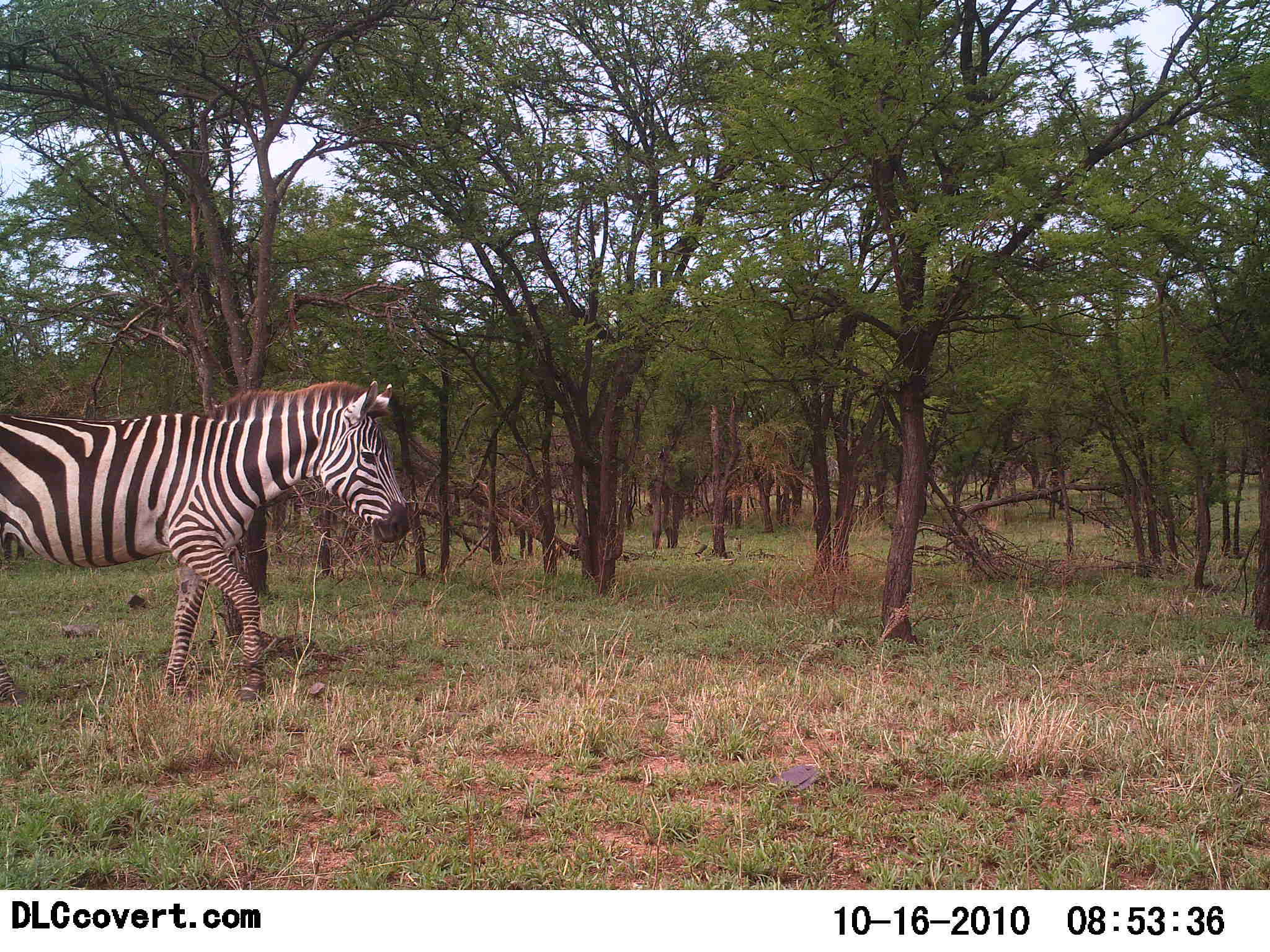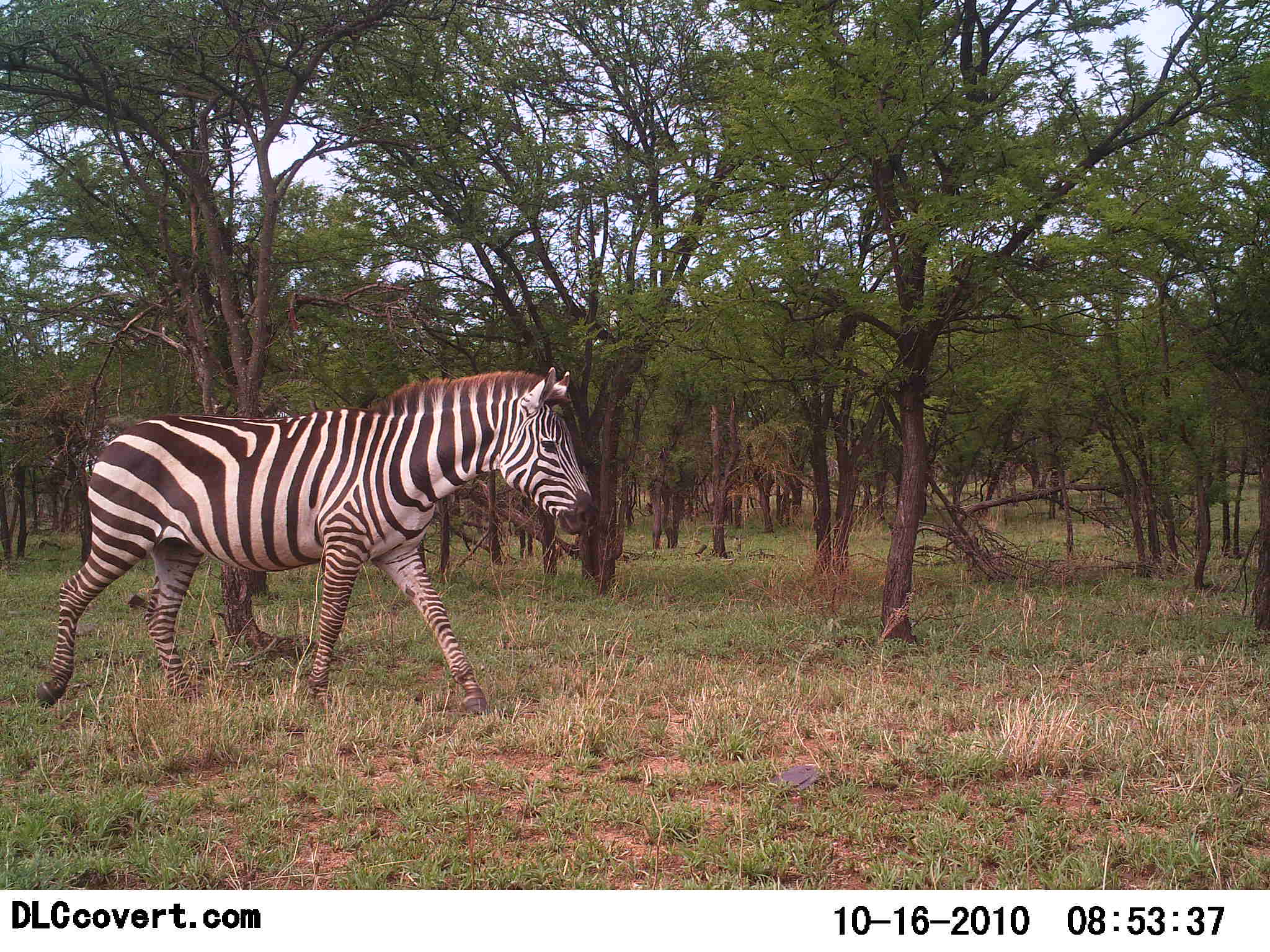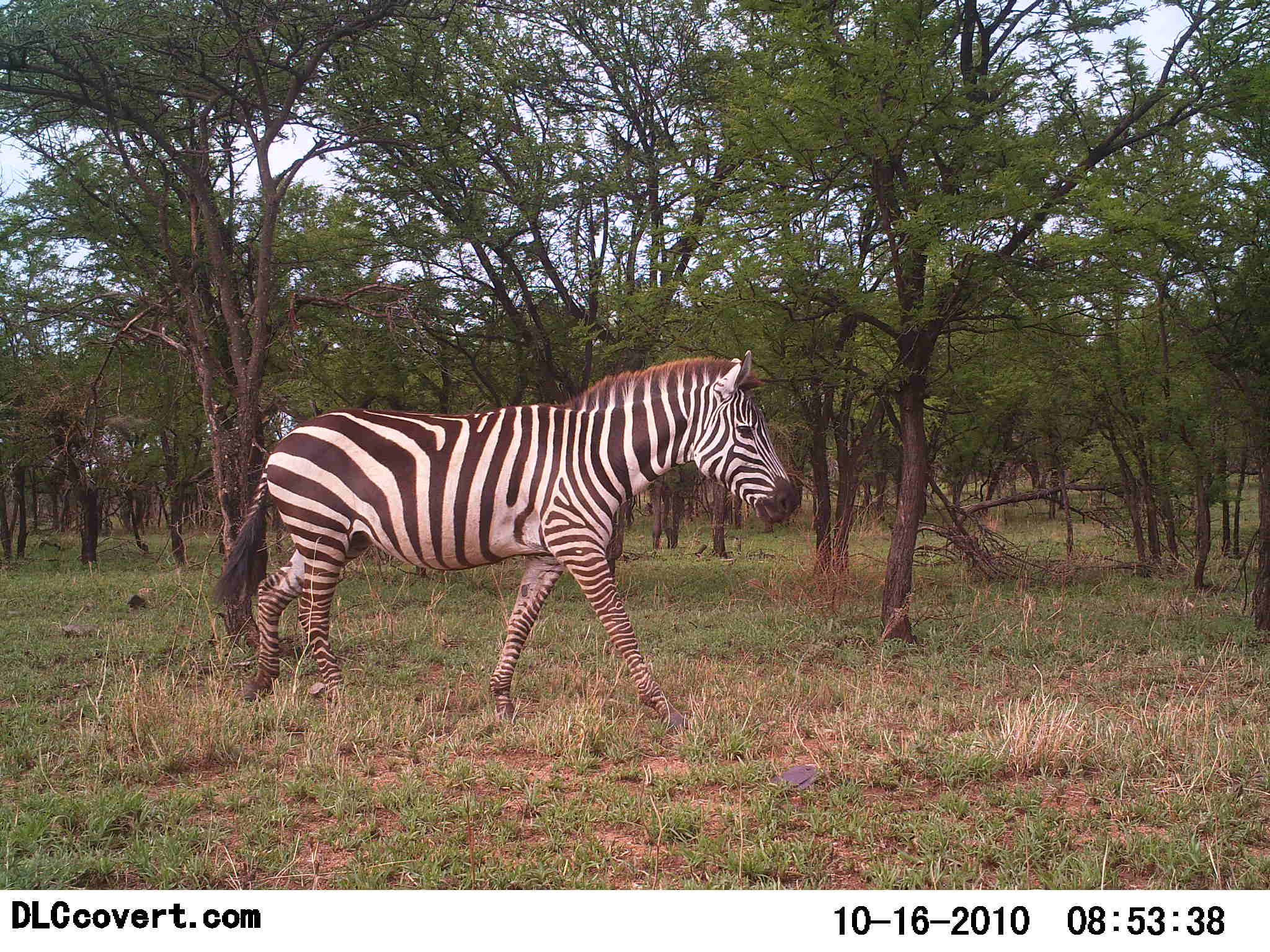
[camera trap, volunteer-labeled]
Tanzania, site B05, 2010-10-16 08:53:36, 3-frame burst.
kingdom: Animalia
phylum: Chordata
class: Mammalia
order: Perissodactyla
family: Equidae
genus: Equus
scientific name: Equus quagga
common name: plains zebra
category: zebra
Zebra (plains zebra) (Equus quagga), count 1. Behavior (volunteer vote fractions): standing 0%, resting 0%, moving 100%, interacting 0%. Young present (vote fraction): 0%. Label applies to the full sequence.